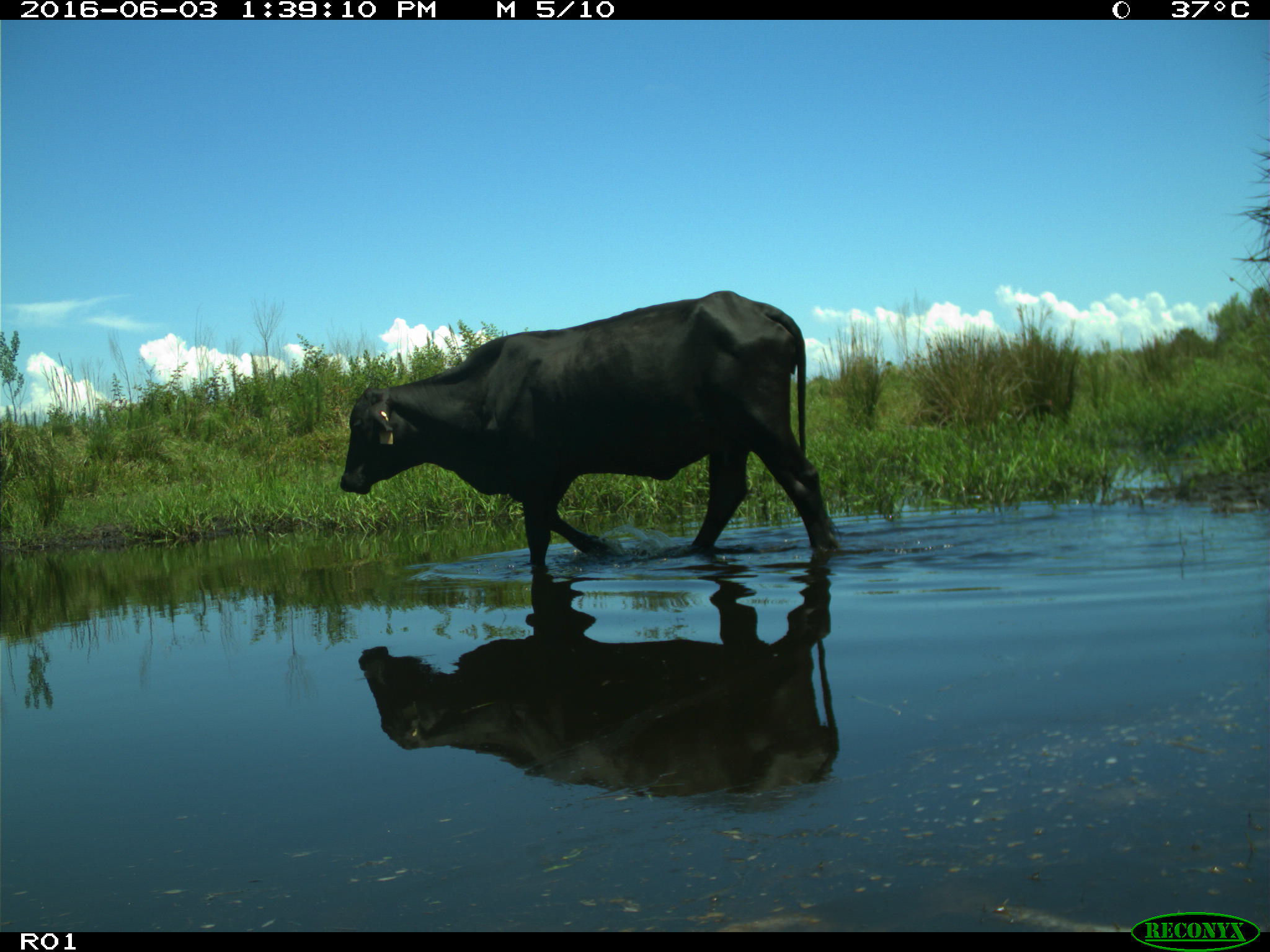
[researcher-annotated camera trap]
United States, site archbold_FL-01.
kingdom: Animalia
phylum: Chordata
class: Mammalia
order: Artiodactyla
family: Bovidae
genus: Bos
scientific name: Bos taurus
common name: domestic cow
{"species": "Bos taurus (domestic cow)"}